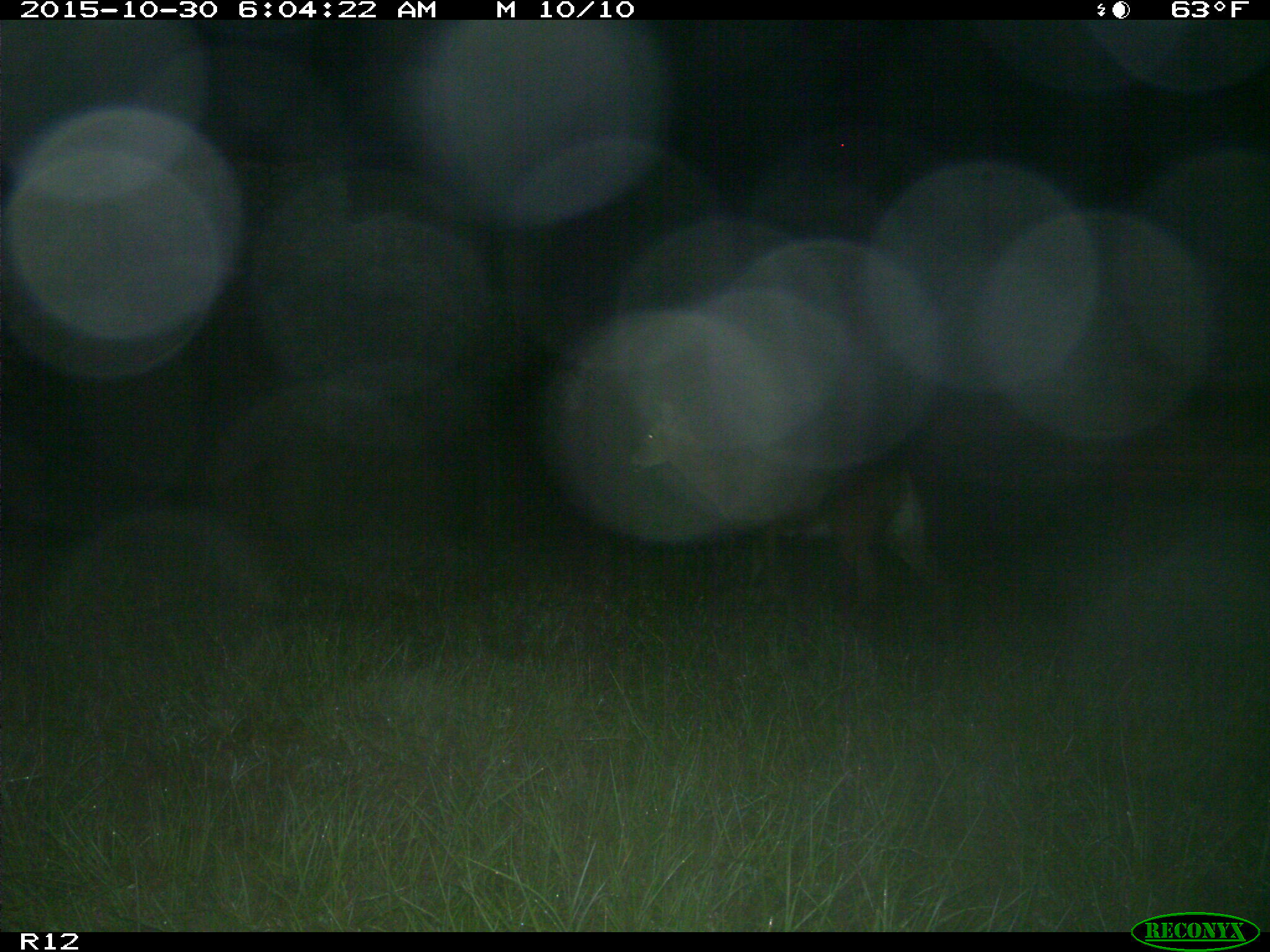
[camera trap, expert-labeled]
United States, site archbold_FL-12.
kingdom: Animalia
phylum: Chordata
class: Mammalia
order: Artiodactyla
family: Cervidae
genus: Odocoileus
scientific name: Odocoileus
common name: deer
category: unidentified deer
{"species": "unidentified deer (deer) (Odocoileus)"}